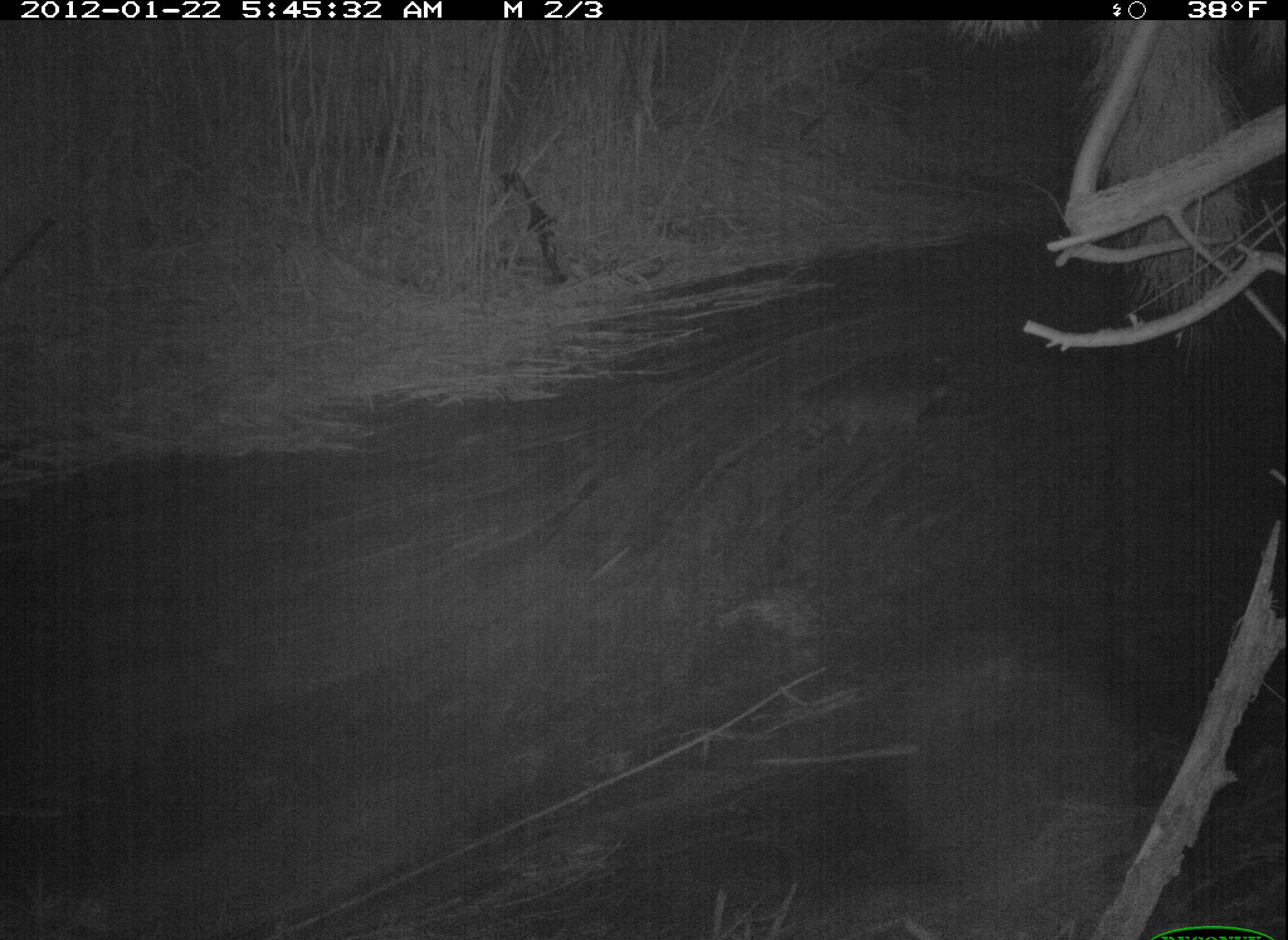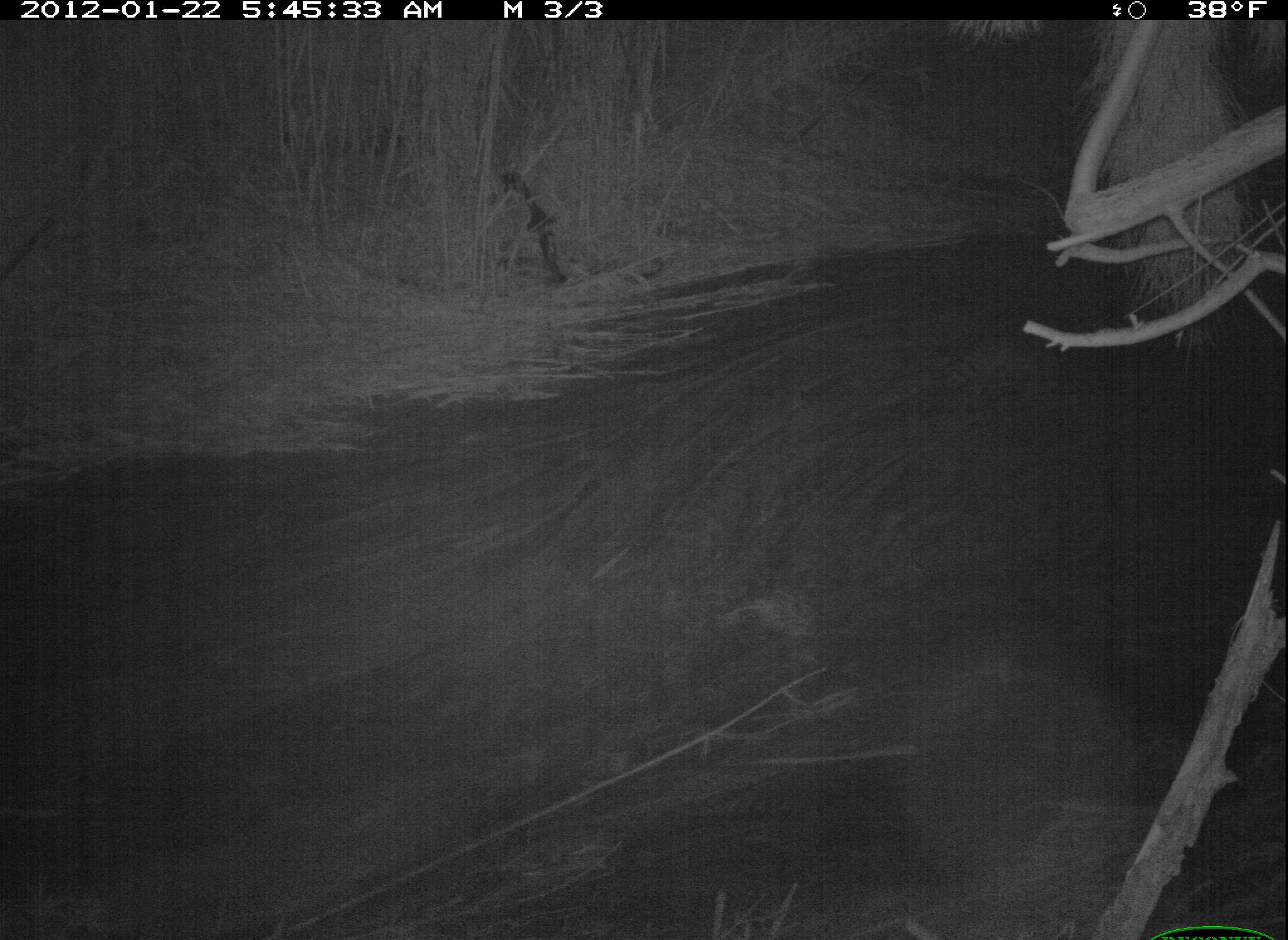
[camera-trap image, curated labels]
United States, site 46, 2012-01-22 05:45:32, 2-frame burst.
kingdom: Animalia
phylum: Chordata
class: Mammalia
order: Carnivora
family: Procyonidae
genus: Procyon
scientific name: Procyon lotor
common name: raccoon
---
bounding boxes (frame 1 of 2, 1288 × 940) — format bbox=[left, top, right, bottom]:
raccoon: bbox=[776, 343, 972, 457]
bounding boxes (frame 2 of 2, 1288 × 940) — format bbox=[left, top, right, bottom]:
raccoon: bbox=[938, 312, 1095, 411]